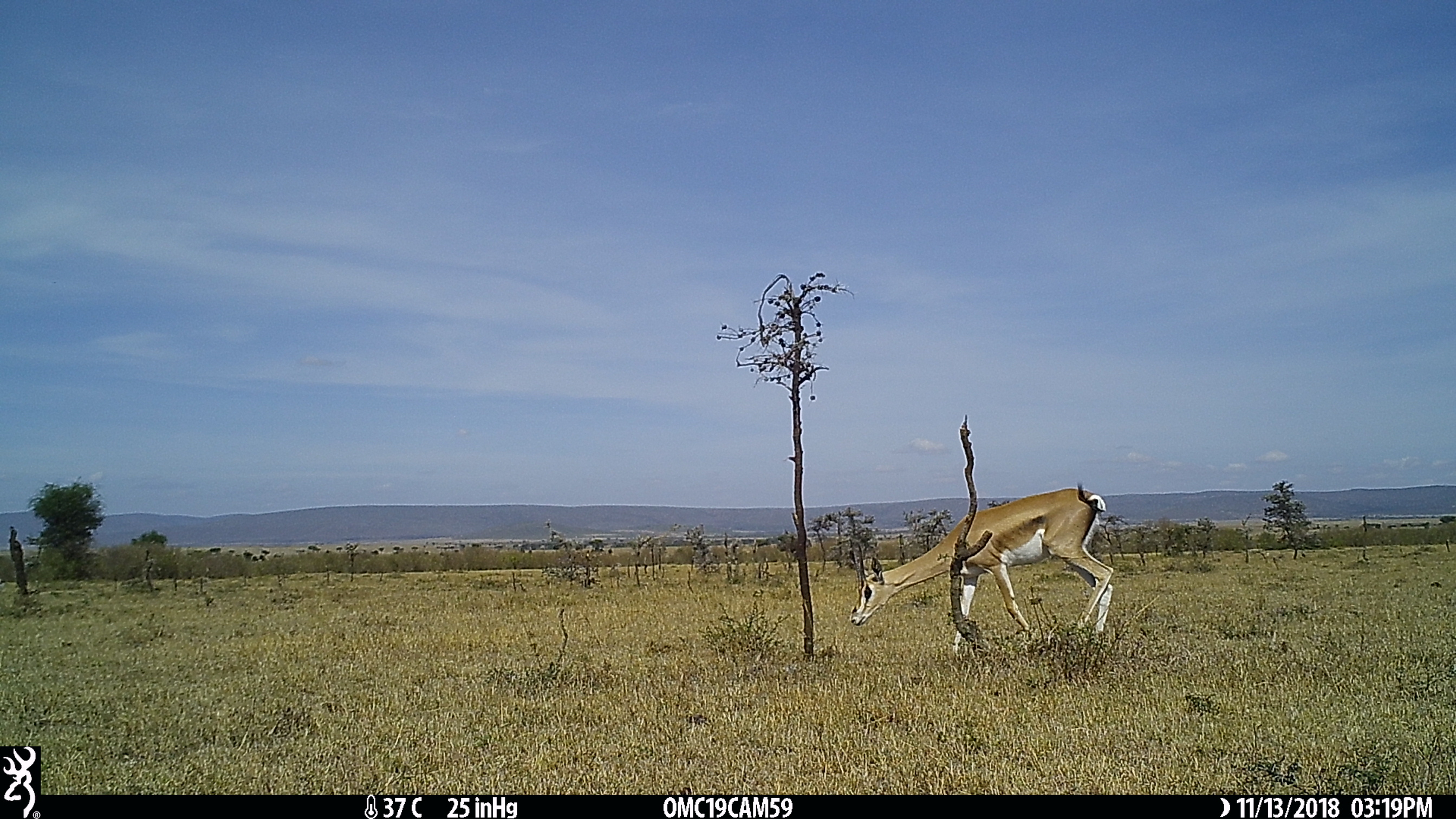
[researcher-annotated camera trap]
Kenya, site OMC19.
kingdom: Animalia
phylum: Chordata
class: Mammalia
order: Artiodactyla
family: Bovidae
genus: Nanger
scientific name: Nanger granti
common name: grant's gazelle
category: gazelle grants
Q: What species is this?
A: Gazelle grants (grant's gazelle) (Nanger granti).